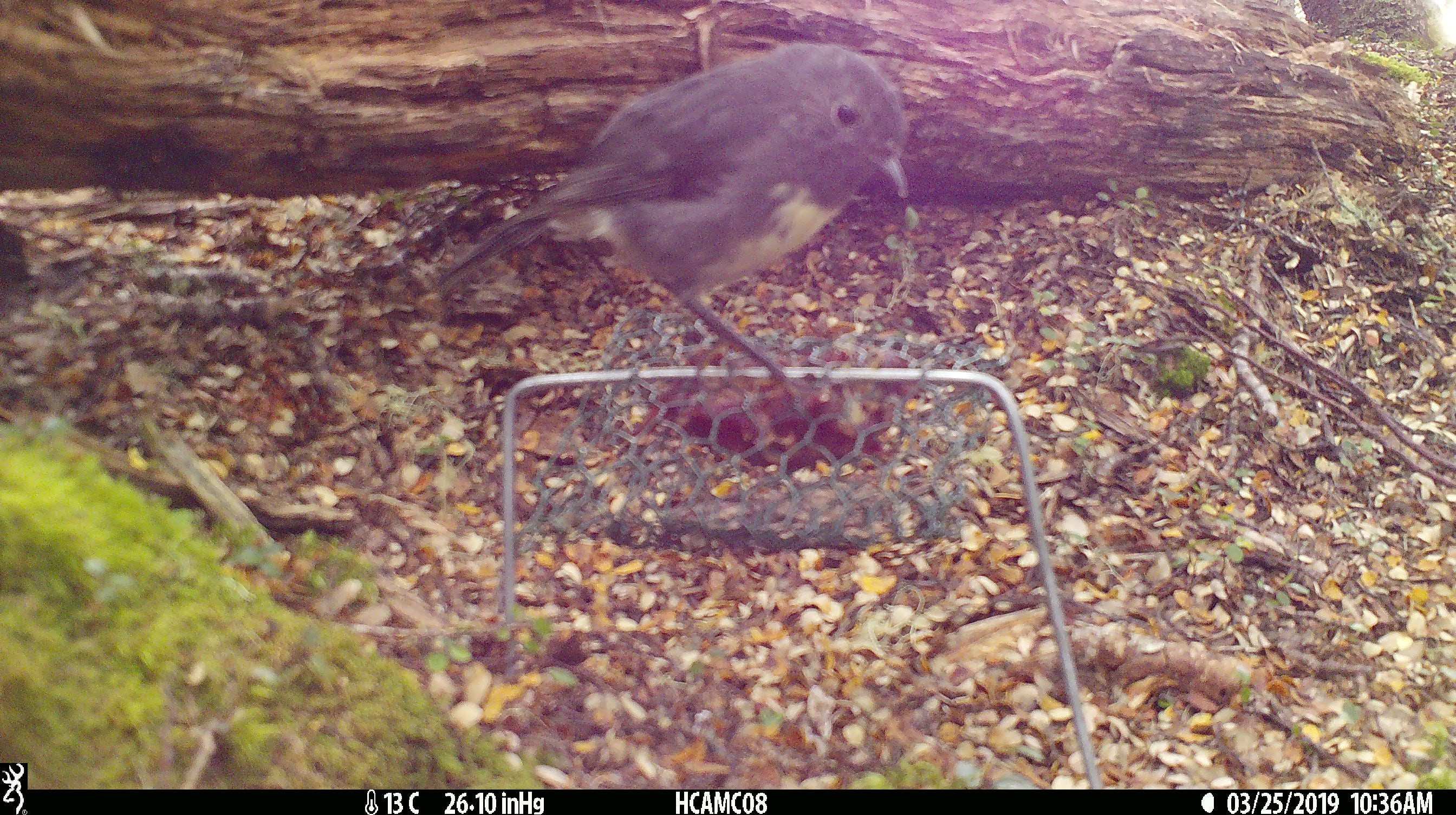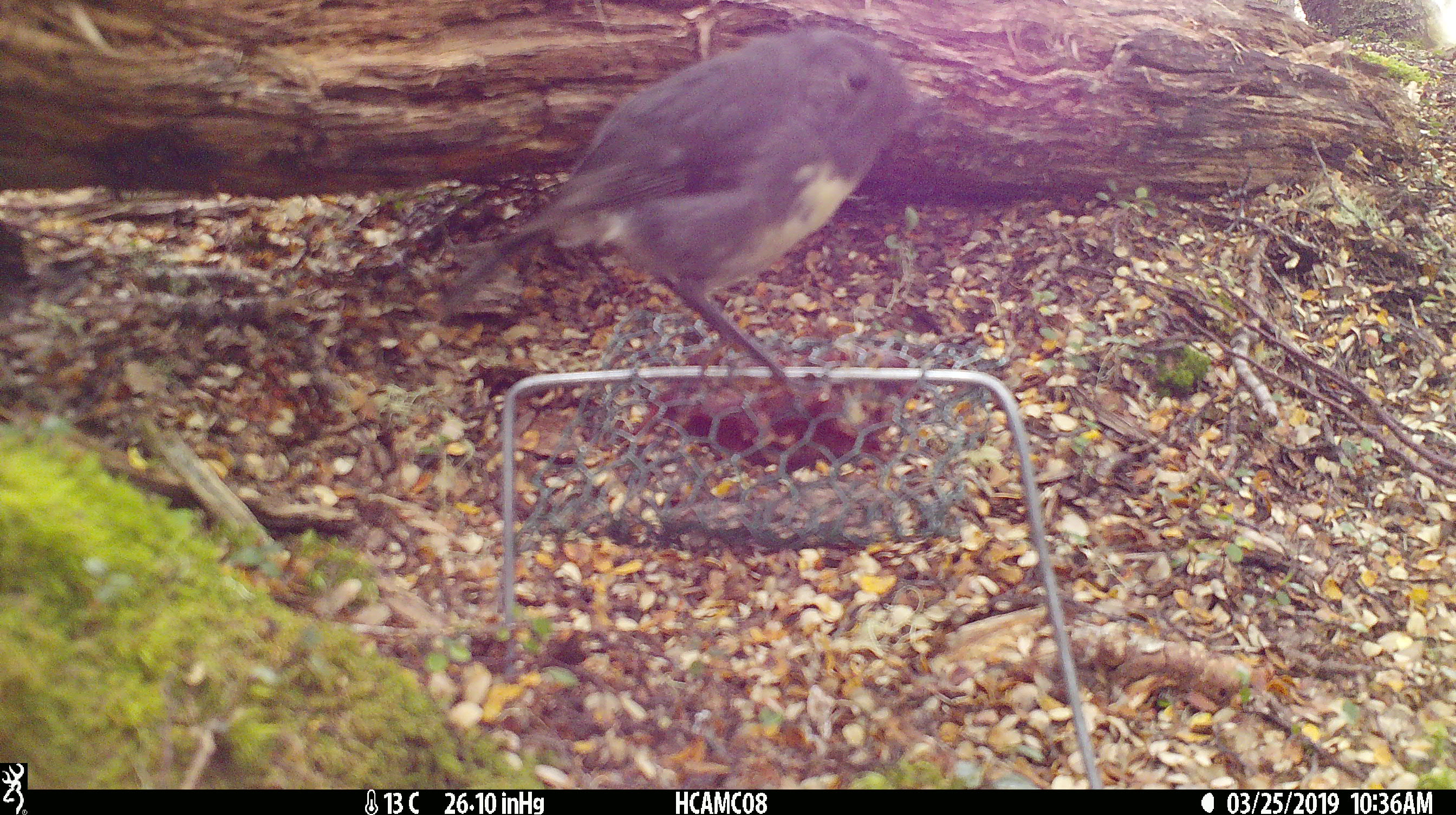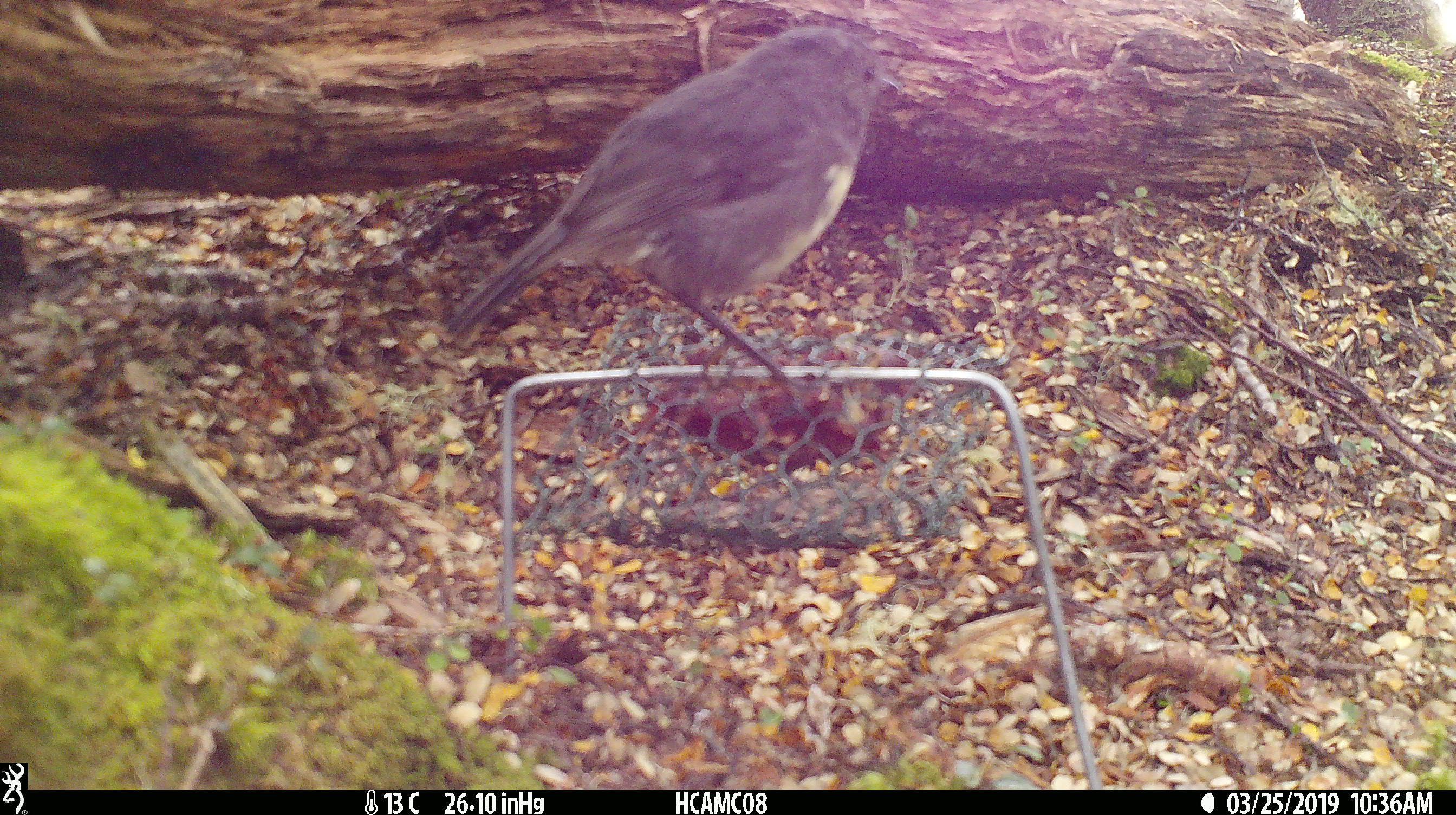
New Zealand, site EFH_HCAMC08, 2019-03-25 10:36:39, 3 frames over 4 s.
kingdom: Animalia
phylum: Chordata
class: Aves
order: Passeriformes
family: Petroicidae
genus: Petroica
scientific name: Petroica australis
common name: new zealand robin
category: robin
Robin (new zealand robin) (Petroica australis).